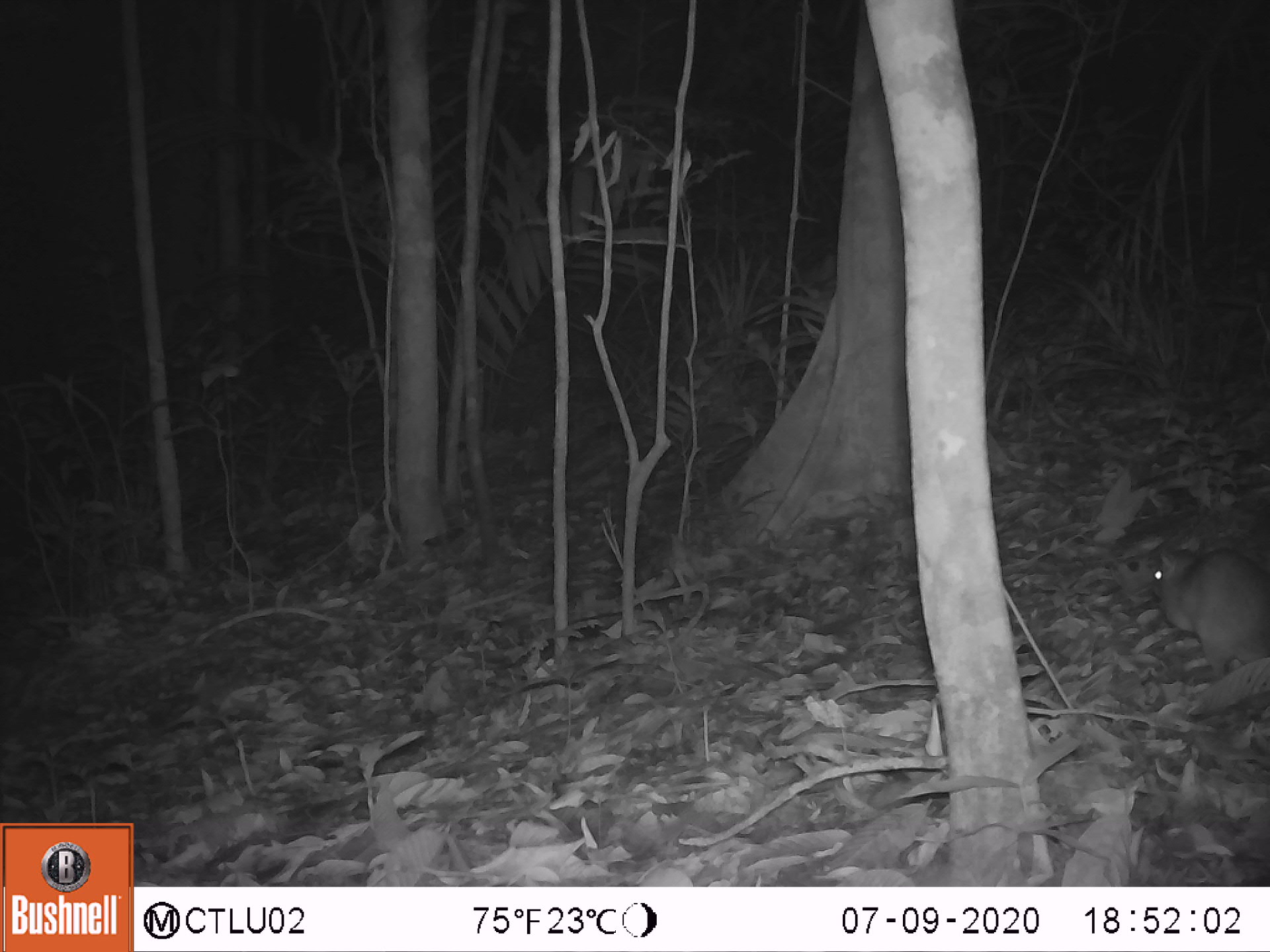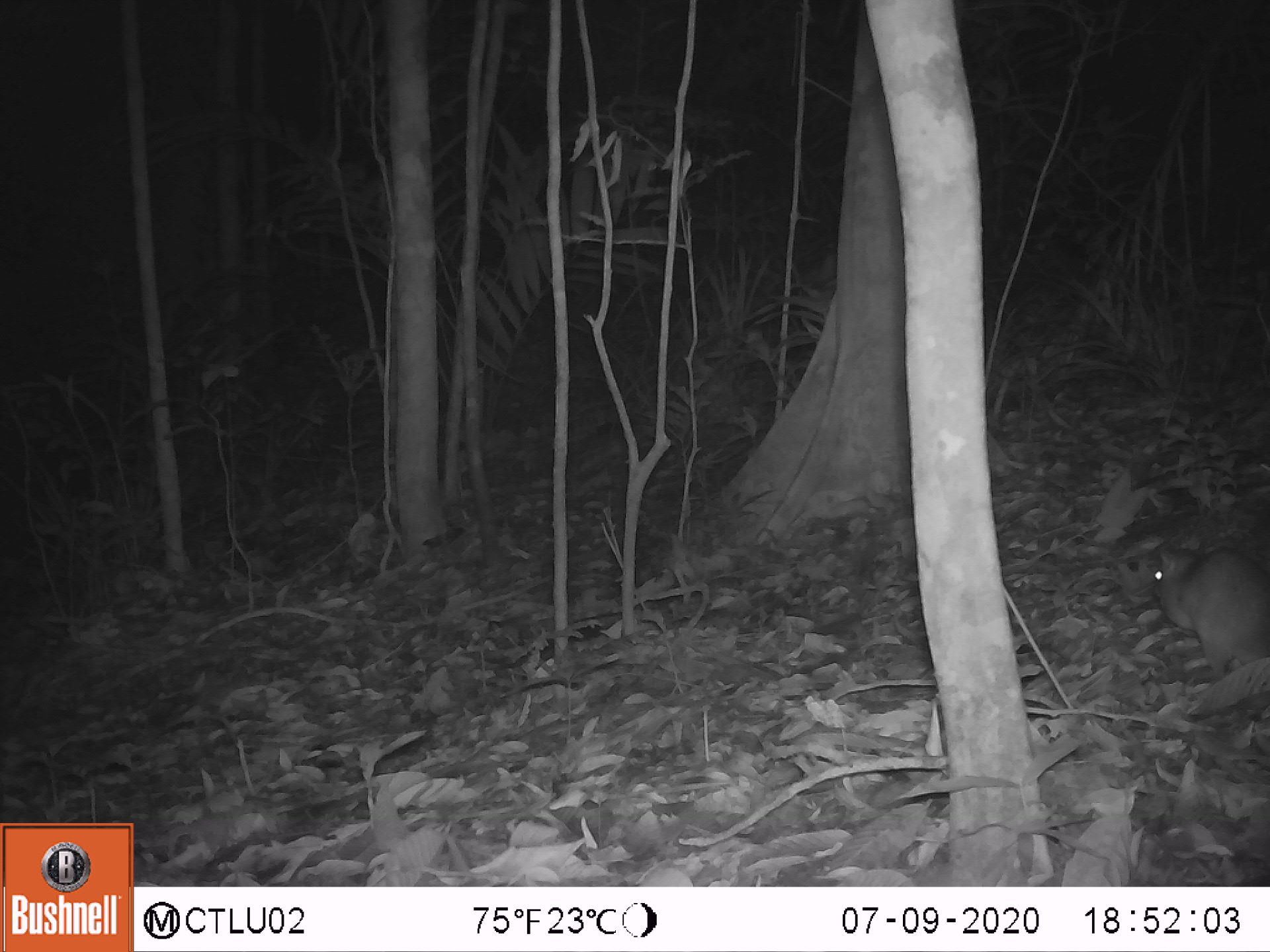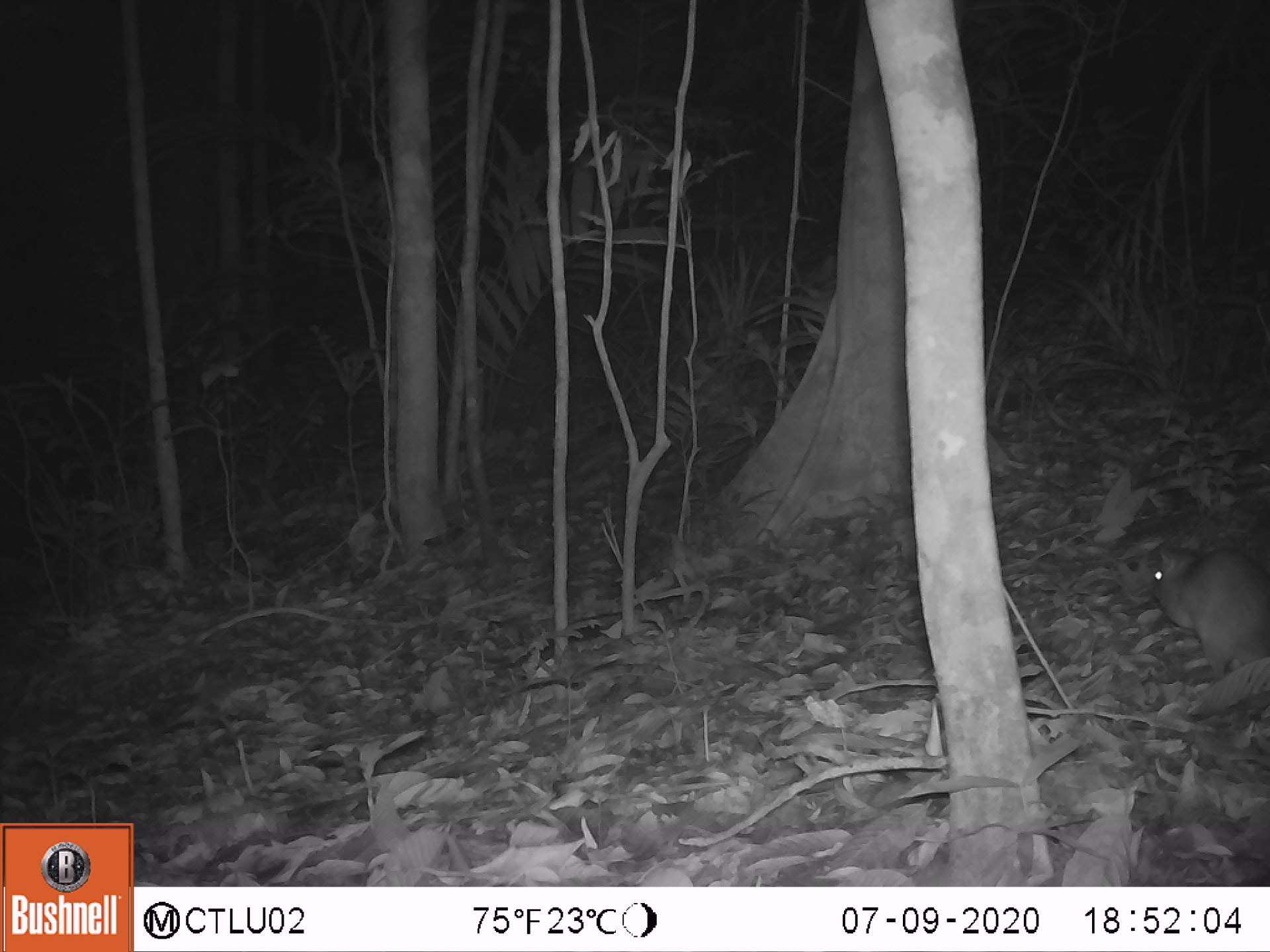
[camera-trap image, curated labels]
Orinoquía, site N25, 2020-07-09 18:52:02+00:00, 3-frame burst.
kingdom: Animalia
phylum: Chordata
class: Mammalia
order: Rodentia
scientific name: Rodentia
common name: rodent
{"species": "rodent (Rodentia)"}